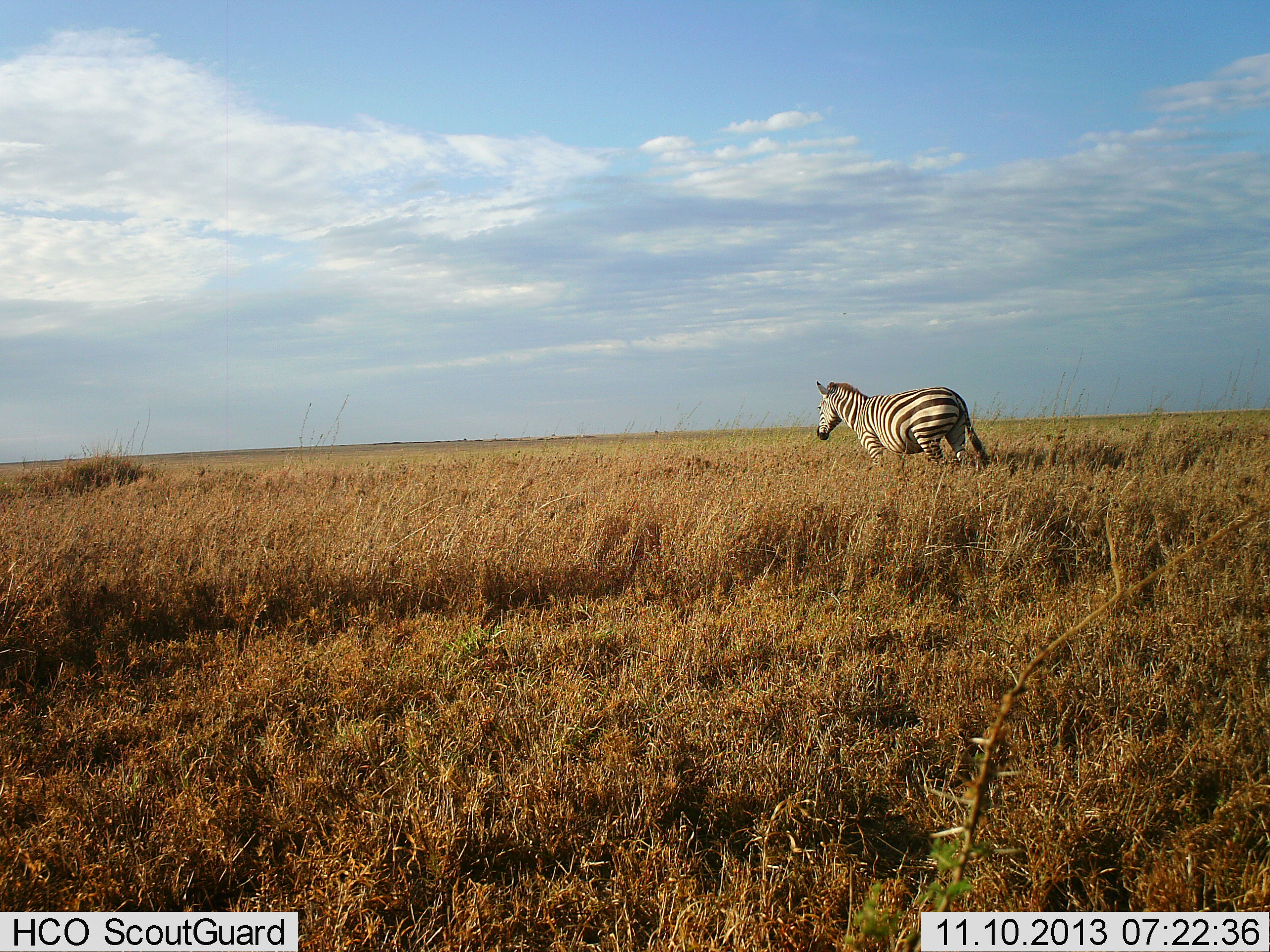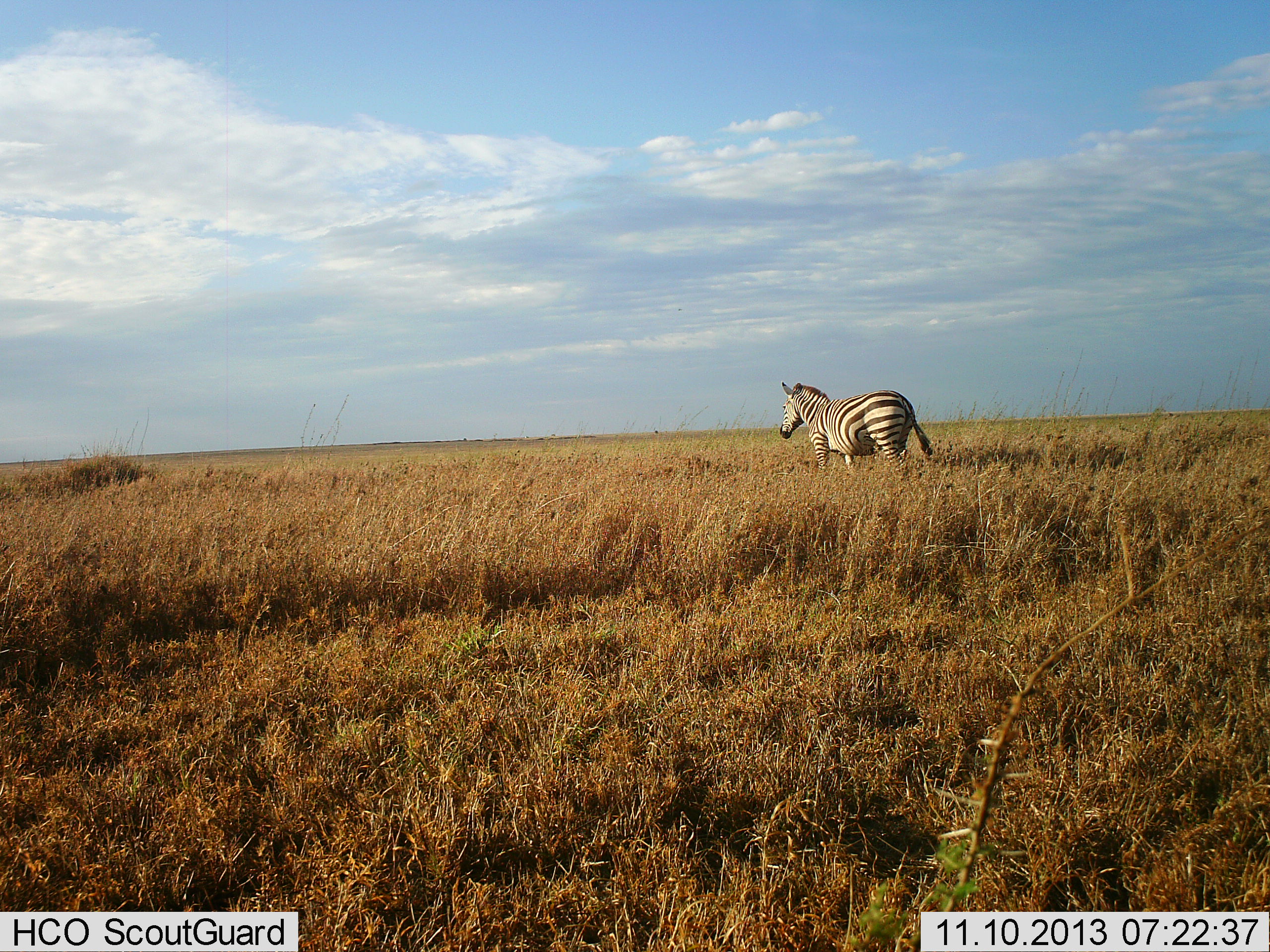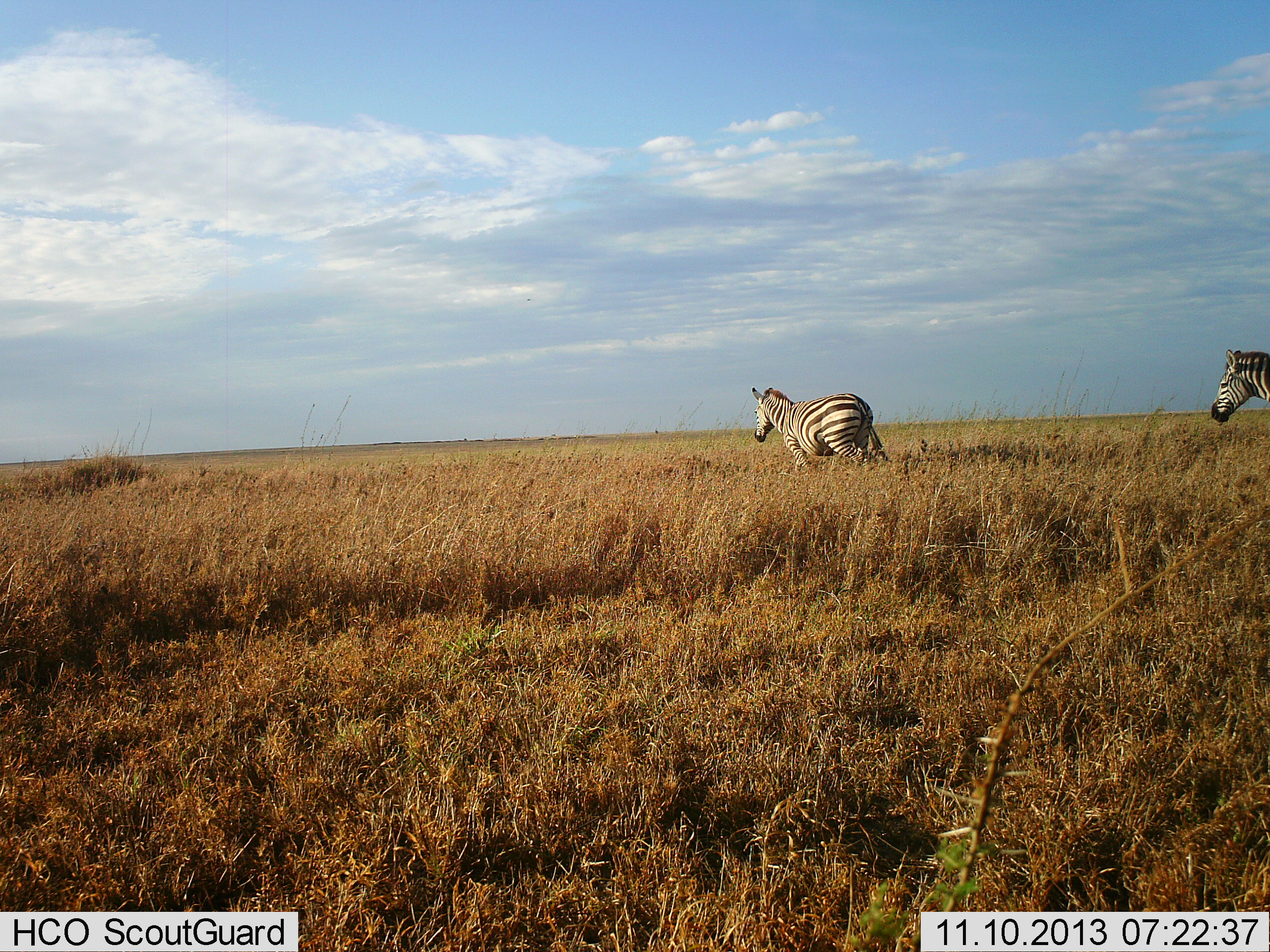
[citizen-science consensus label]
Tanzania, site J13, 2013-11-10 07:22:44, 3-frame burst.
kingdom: Animalia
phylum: Chordata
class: Mammalia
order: Perissodactyla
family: Equidae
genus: Equus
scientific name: Equus quagga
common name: plains zebra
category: zebra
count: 2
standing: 30%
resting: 0%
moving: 70%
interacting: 0%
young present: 0%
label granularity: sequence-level